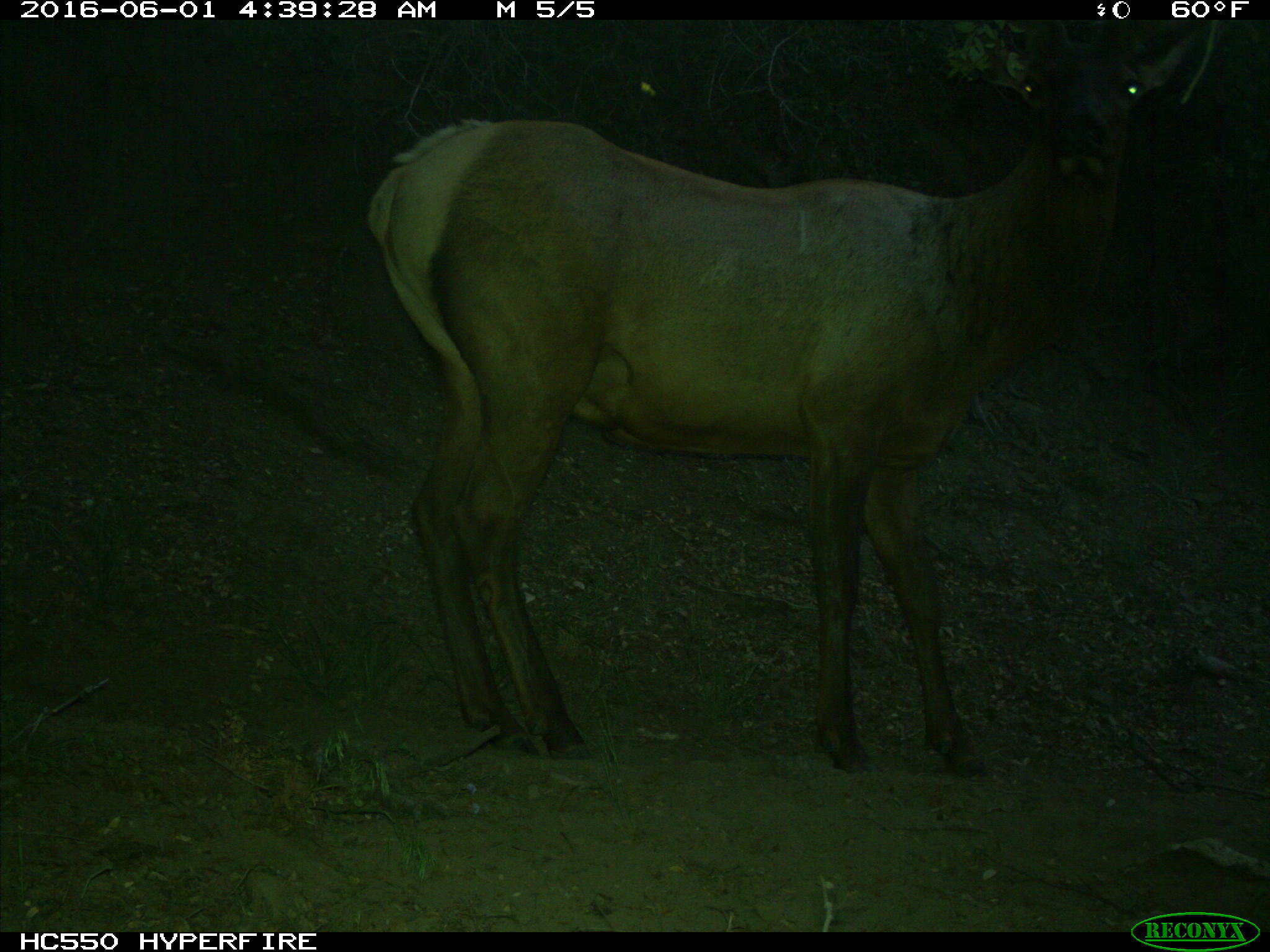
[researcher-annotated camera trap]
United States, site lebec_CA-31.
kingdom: Animalia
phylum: Chordata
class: Mammalia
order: Artiodactyla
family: Cervidae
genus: Cervus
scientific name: Cervus canadensis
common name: elk